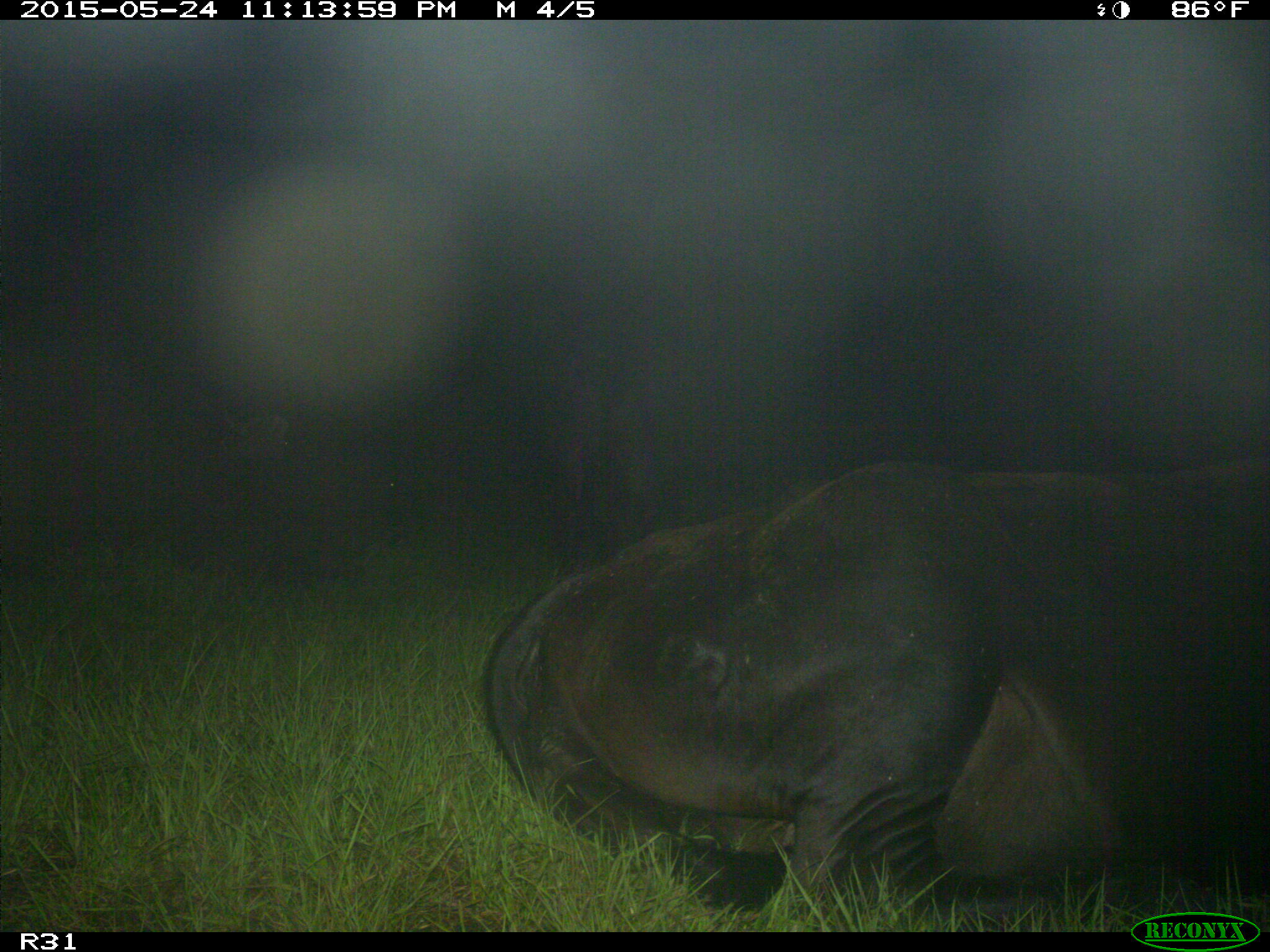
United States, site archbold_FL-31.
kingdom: Animalia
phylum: Chordata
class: Mammalia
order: Artiodactyla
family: Bovidae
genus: Bos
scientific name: Bos taurus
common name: domestic cow